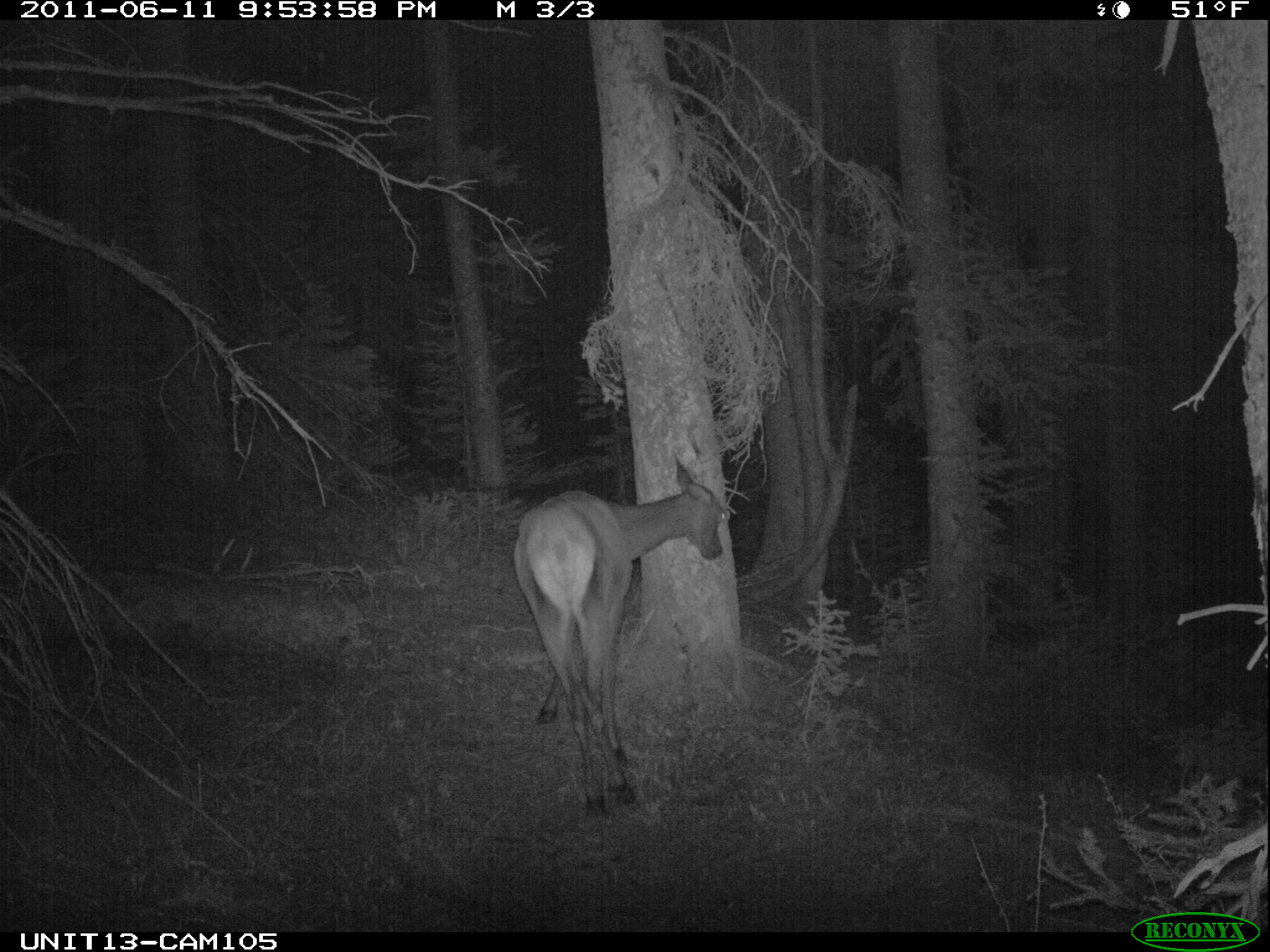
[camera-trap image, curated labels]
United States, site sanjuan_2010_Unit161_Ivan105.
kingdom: Animalia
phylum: Chordata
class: Mammalia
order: Artiodactyla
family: Cervidae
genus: Cervus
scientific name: Cervus elaphus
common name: red deer